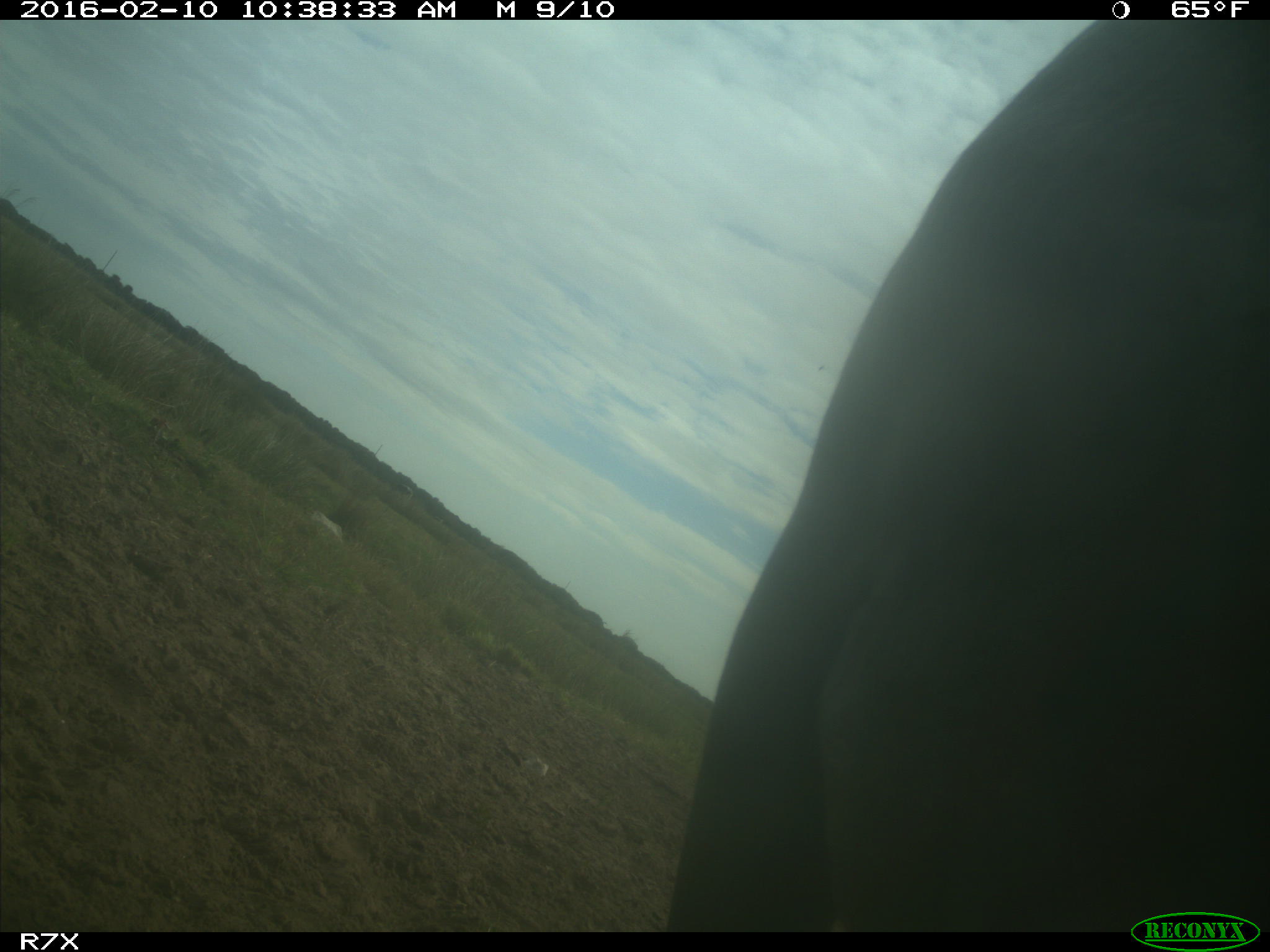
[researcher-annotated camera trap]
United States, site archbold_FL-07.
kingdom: Animalia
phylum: Chordata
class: Mammalia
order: Artiodactyla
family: Bovidae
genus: Bos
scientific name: Bos taurus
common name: domestic cow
Bos taurus (domestic cow).